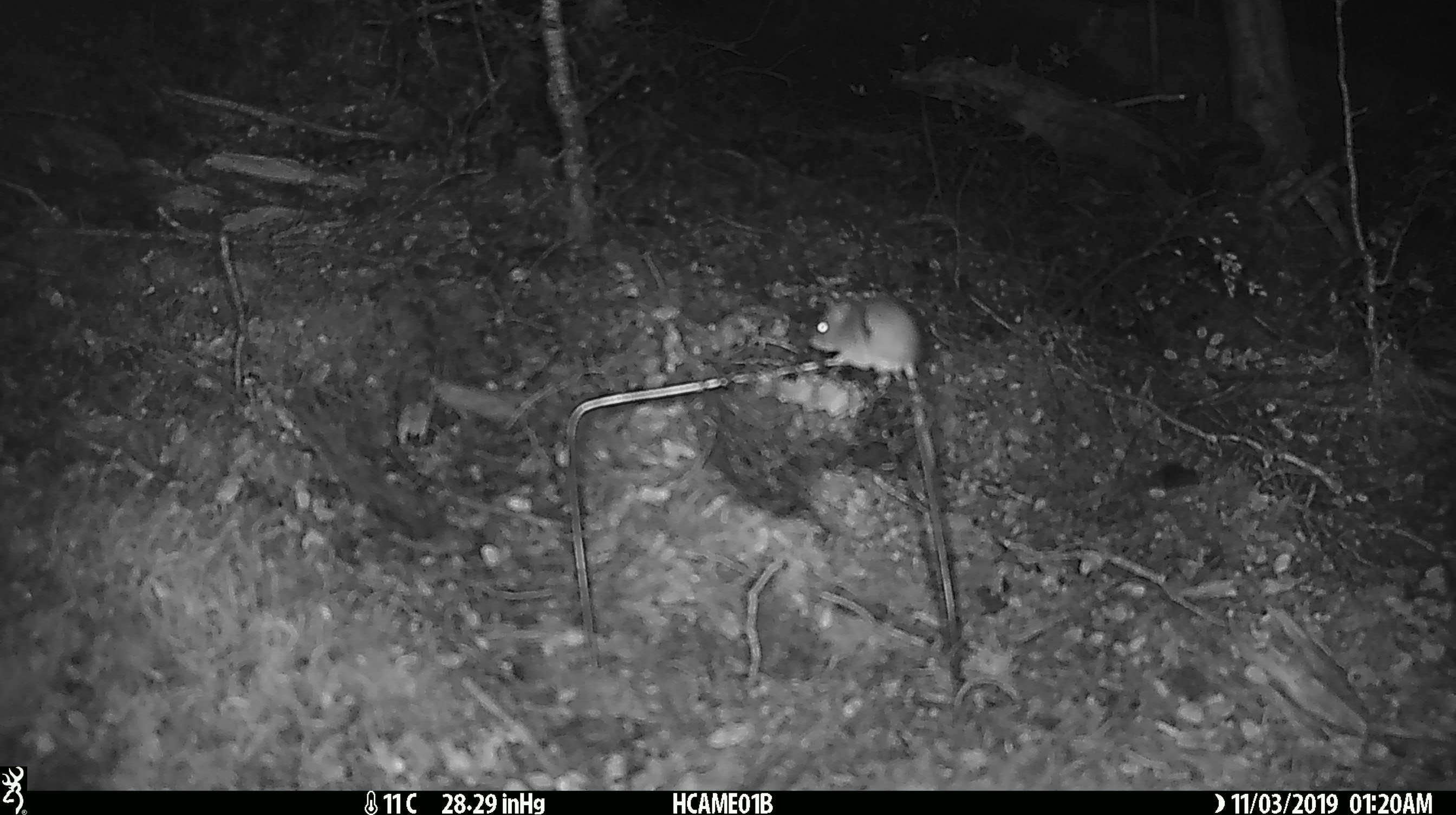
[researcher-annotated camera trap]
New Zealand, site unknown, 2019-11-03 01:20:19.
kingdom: Animalia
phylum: Chordata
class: Mammalia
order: Rodentia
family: Muridae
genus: Mus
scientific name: Mus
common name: mouse